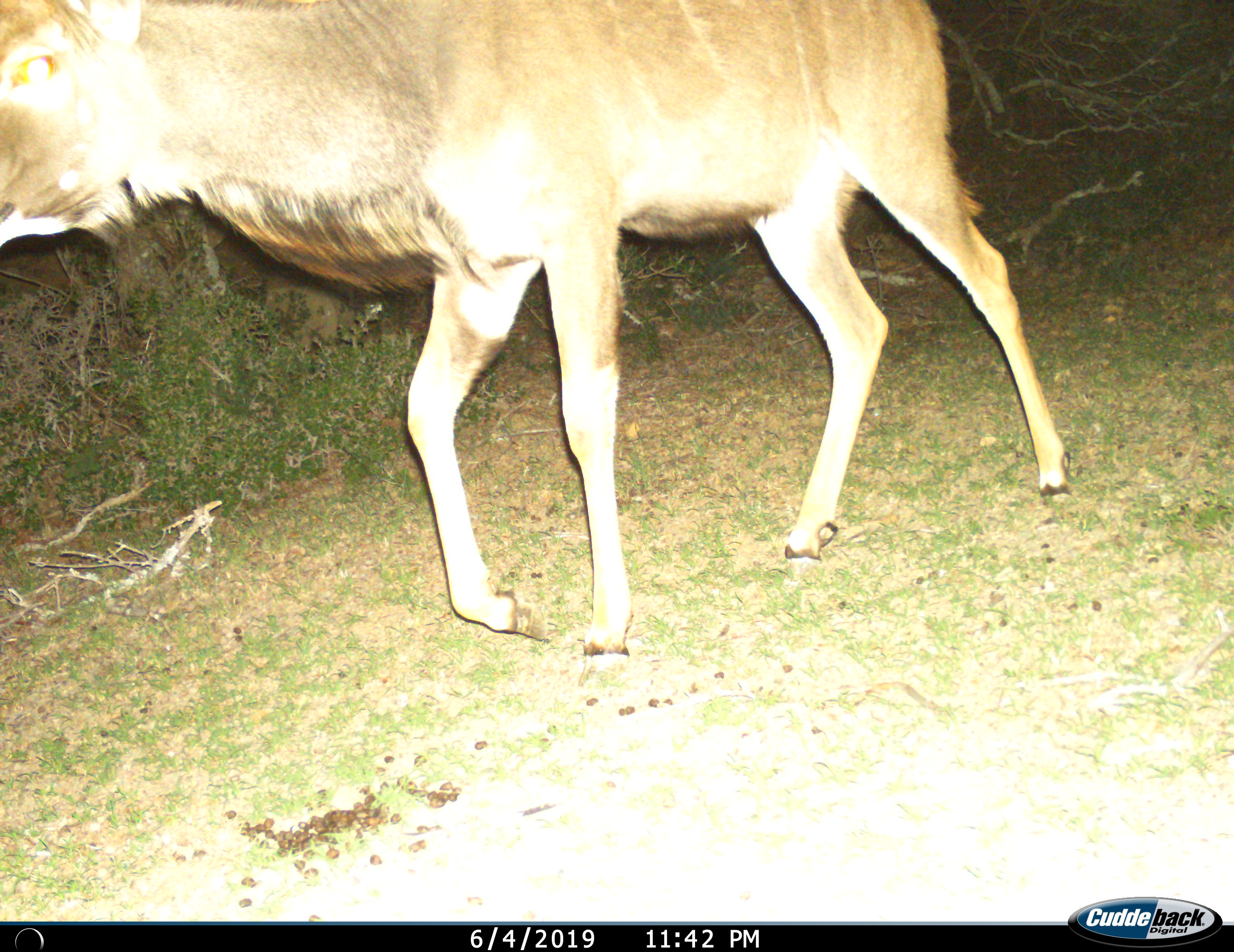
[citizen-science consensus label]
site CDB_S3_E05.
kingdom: Animalia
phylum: Chordata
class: Mammalia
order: Artiodactyla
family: Bovidae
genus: Tragelaphus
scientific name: Tragelaphus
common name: kudu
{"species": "kudu (Tragelaphus)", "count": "1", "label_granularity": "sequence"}